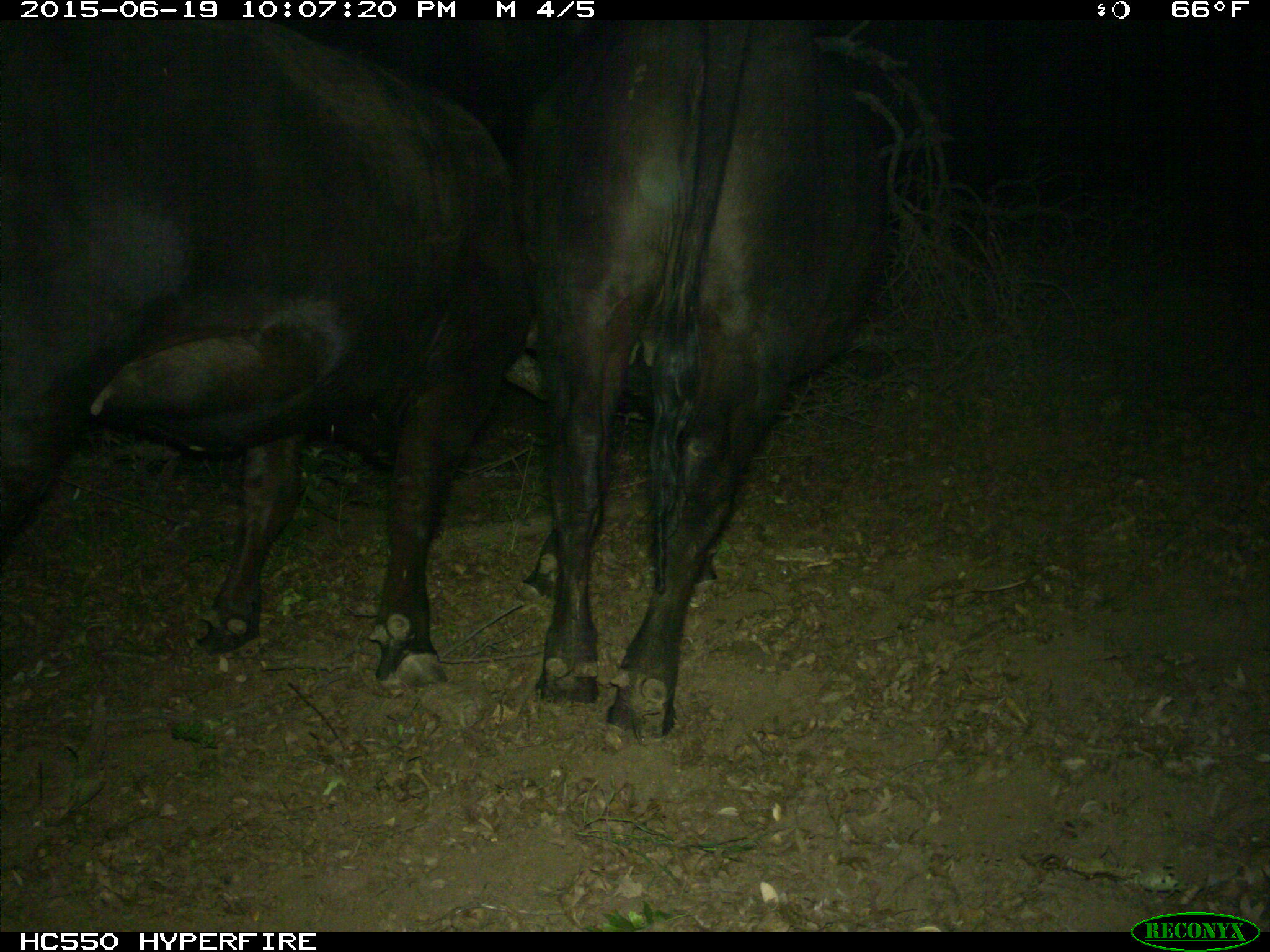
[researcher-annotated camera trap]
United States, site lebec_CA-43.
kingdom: Animalia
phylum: Chordata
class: Mammalia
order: Artiodactyla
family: Bovidae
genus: Bos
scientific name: Bos taurus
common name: domestic cow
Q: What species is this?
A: Bos taurus (domestic cow).